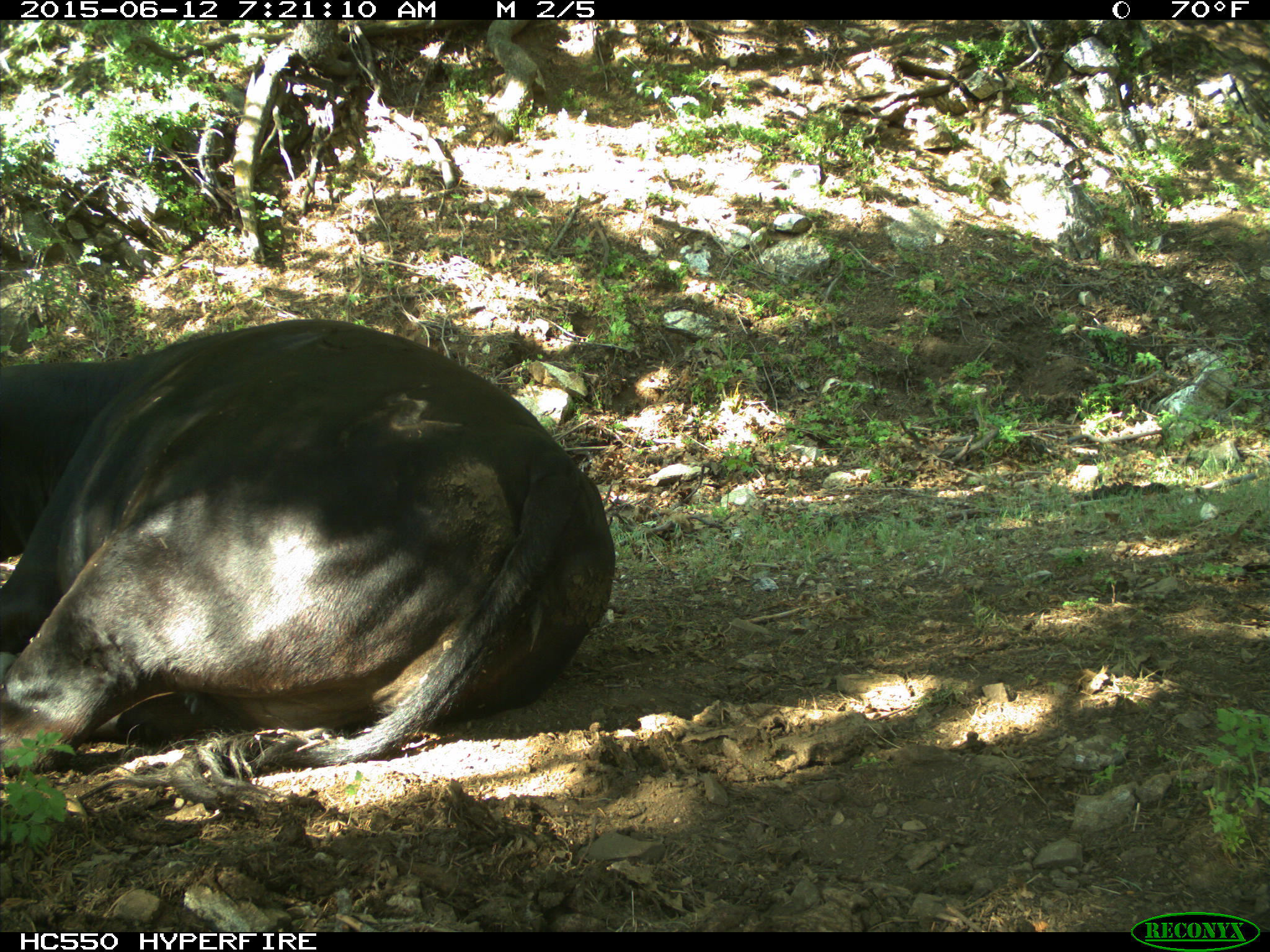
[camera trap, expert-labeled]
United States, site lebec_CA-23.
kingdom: Animalia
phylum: Chordata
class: Mammalia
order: Artiodactyla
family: Bovidae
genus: Bos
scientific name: Bos taurus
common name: domestic cow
Bos taurus (domestic cow).